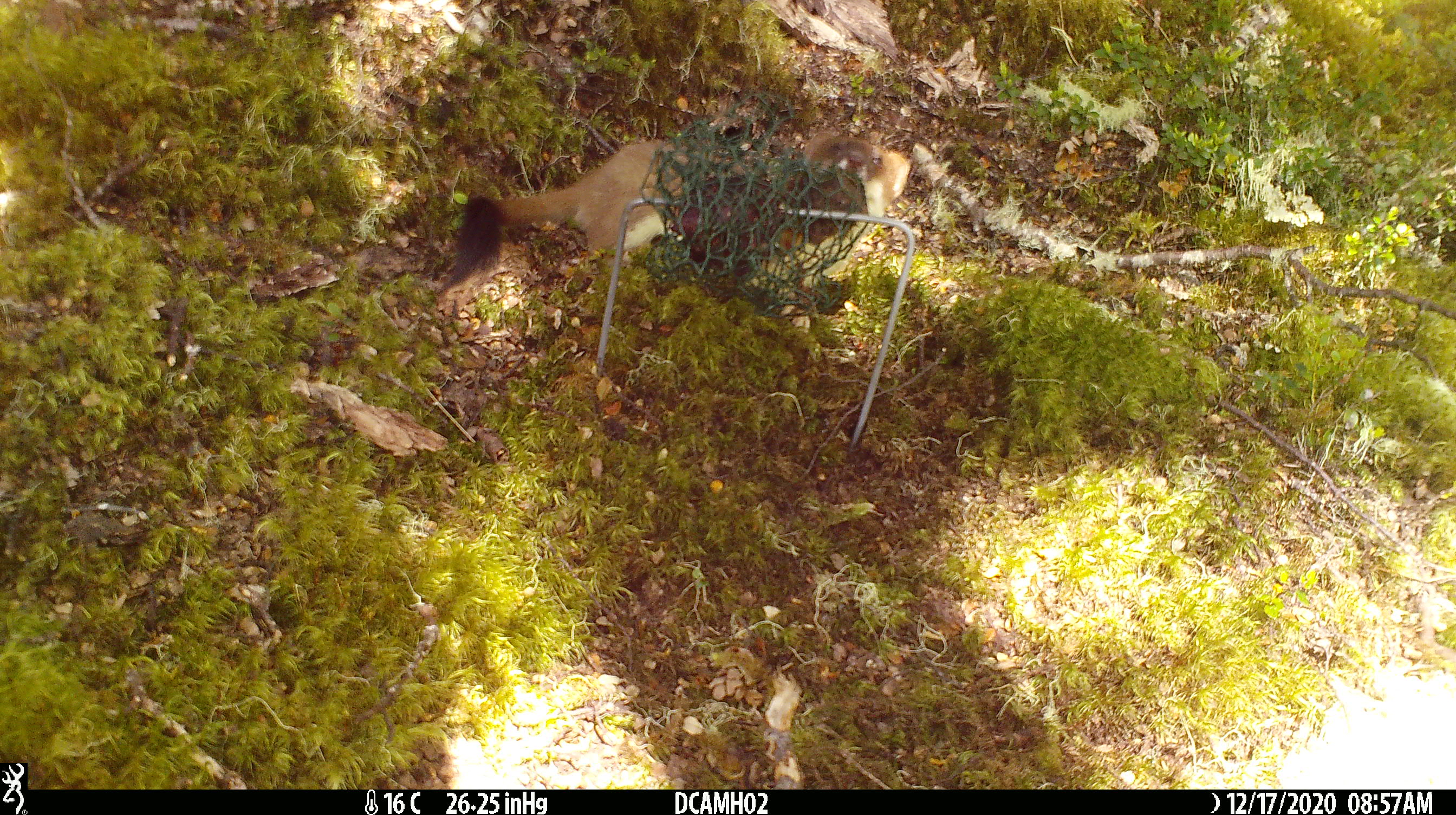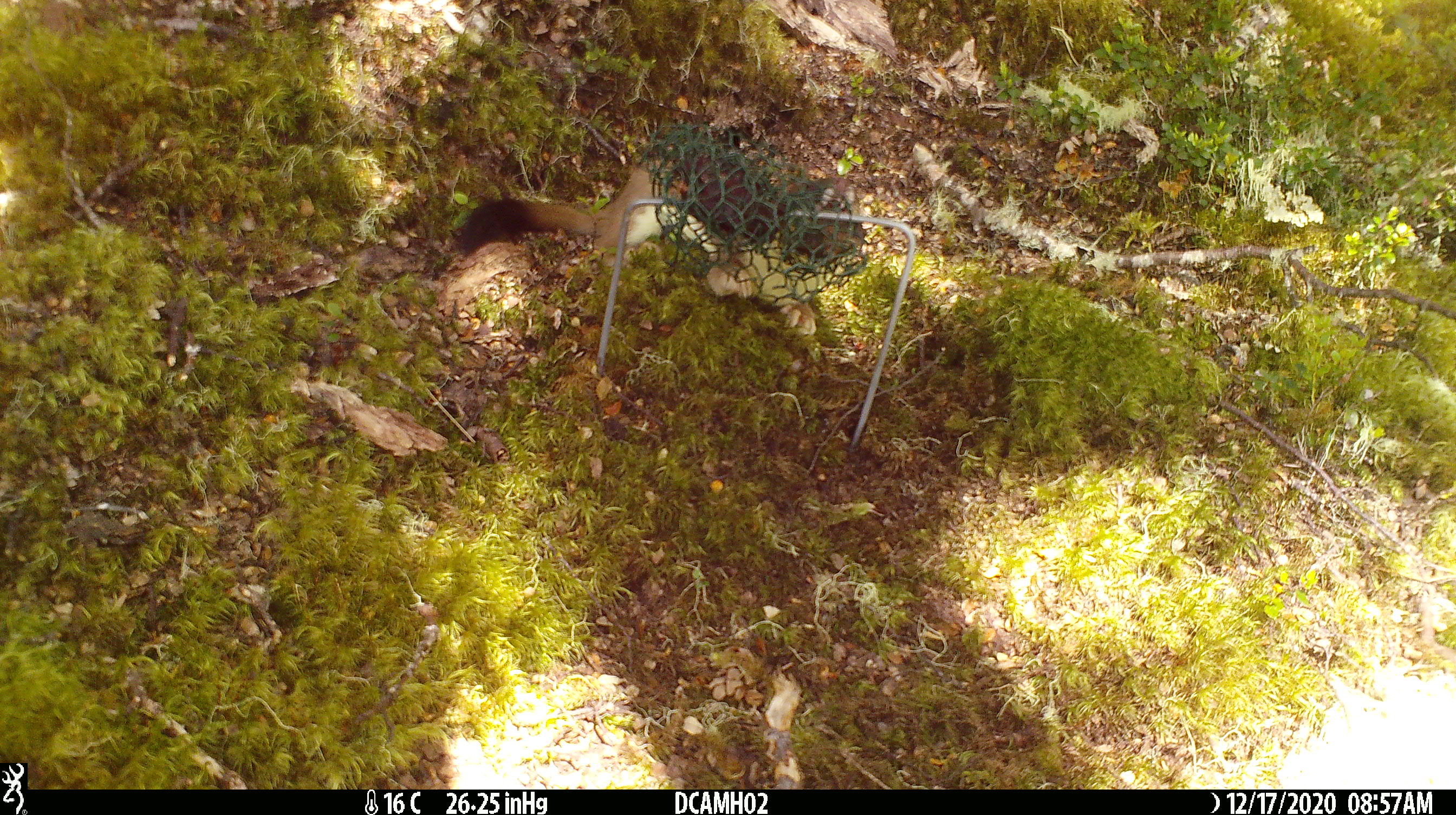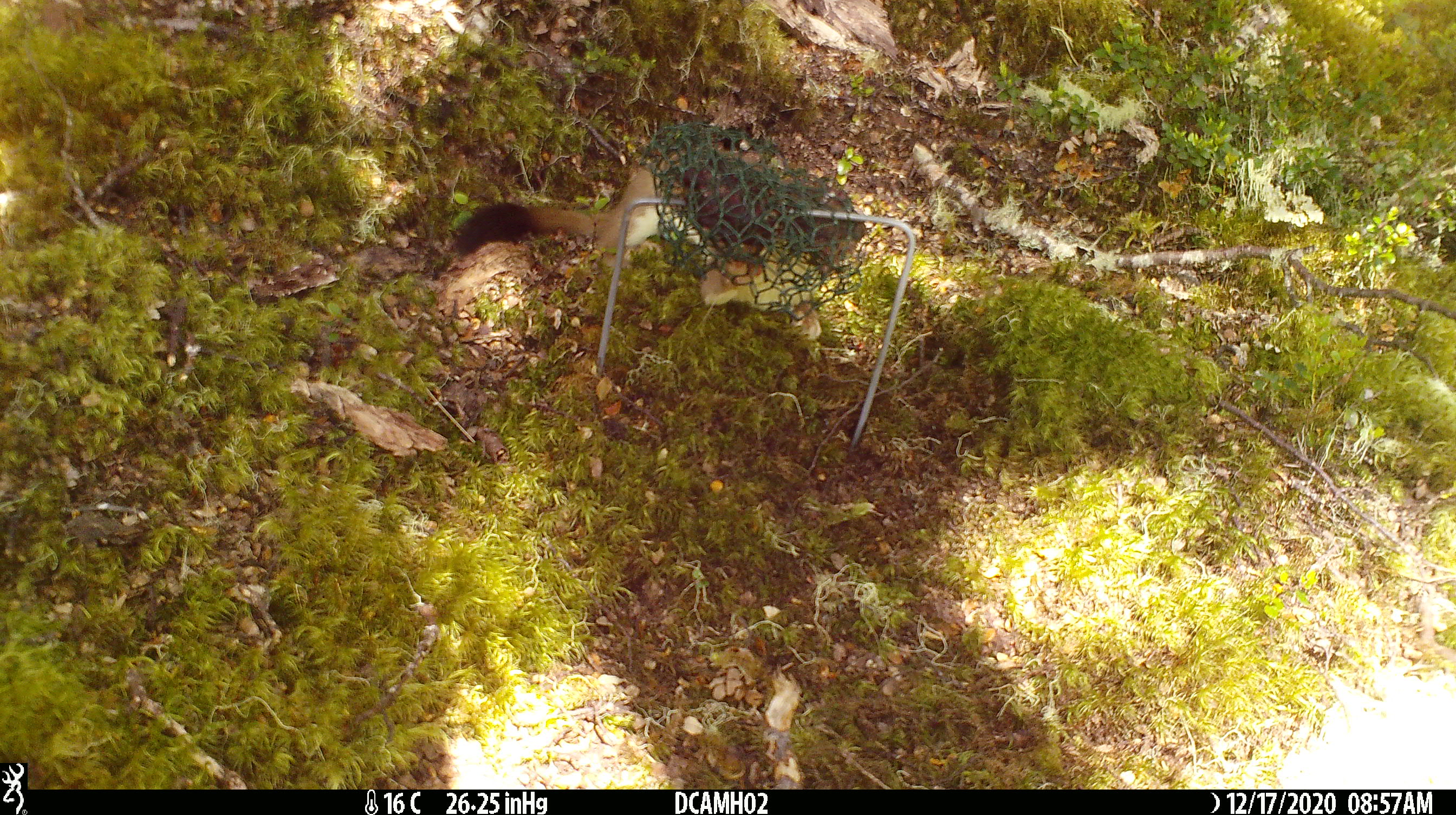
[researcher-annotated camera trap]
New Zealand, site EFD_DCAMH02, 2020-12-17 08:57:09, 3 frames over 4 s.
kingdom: Animalia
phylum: Chordata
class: Mammalia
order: Carnivora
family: Mustelidae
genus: Mustela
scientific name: Mustela erminea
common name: stoat